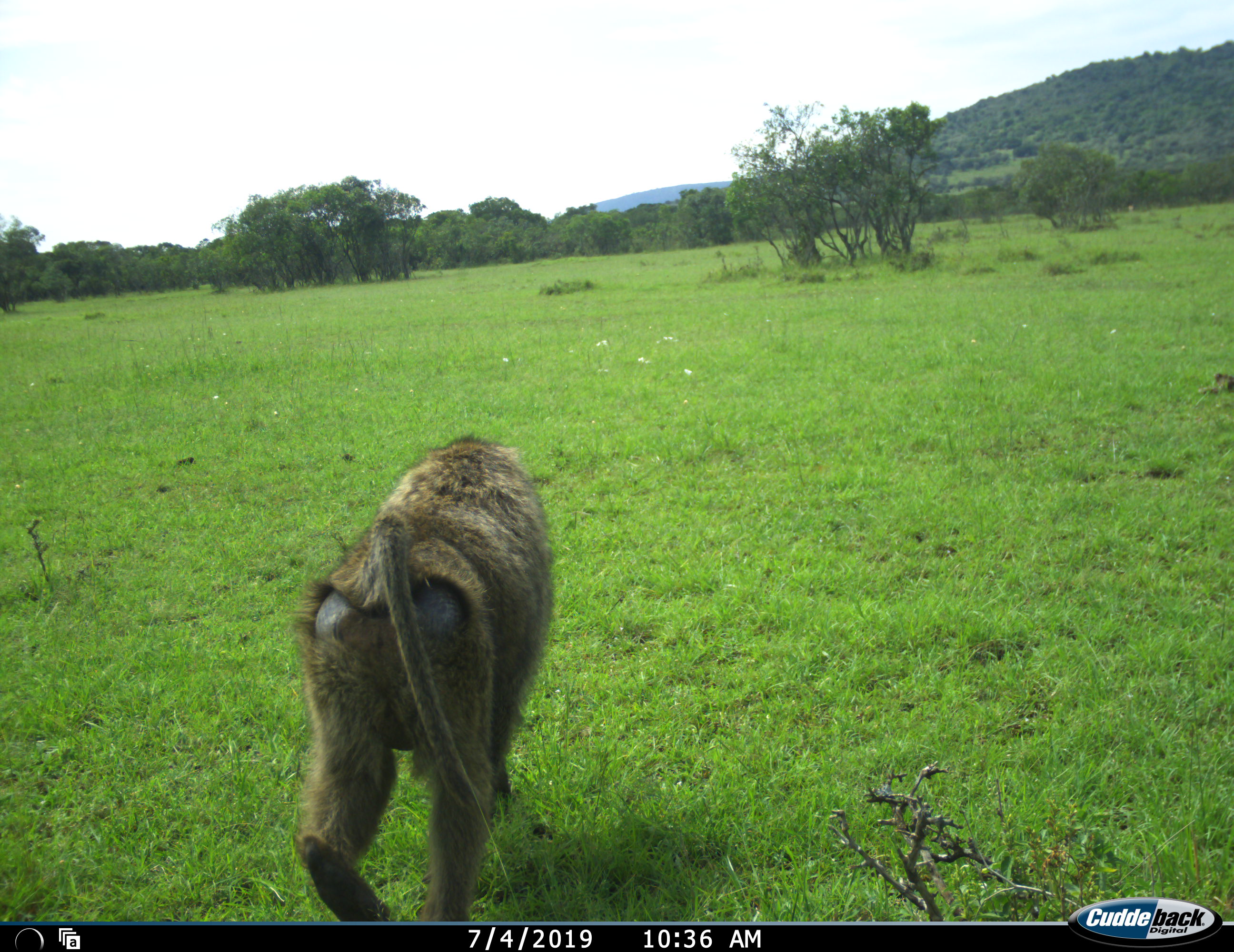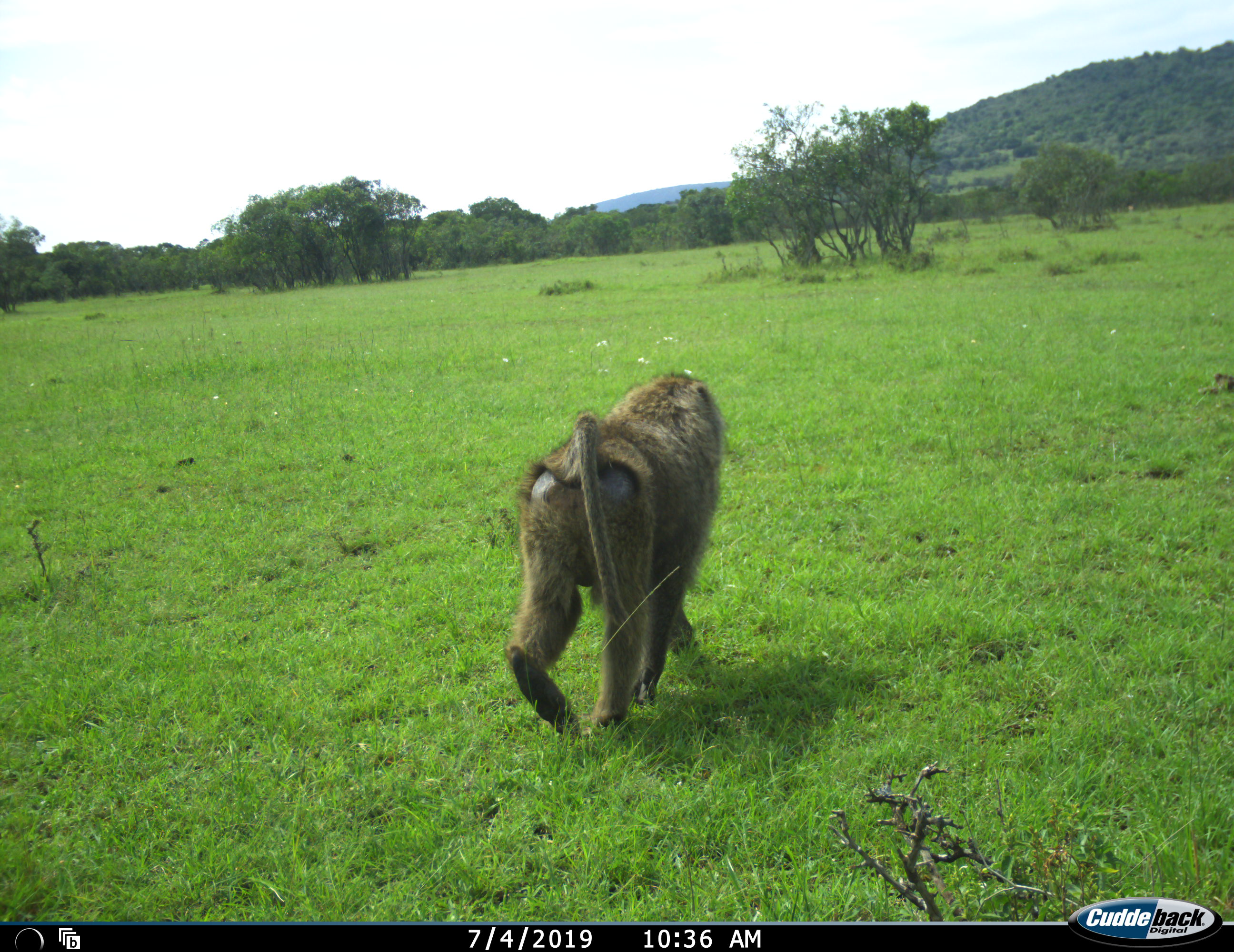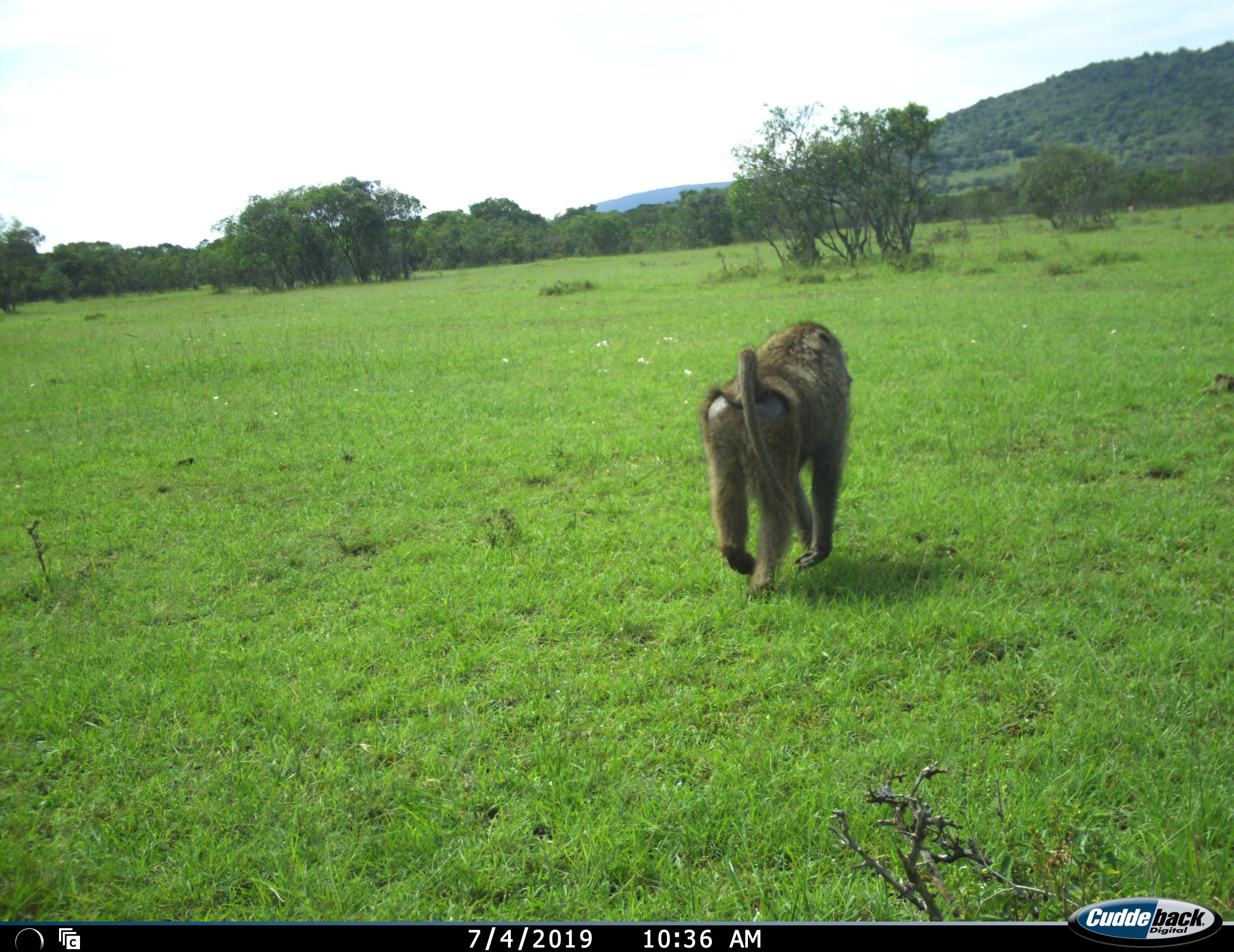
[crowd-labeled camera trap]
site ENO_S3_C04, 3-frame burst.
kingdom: Animalia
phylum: Chordata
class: Mammalia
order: Primates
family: Cercopithecidae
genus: Papio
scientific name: Papio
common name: baboon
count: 1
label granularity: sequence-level